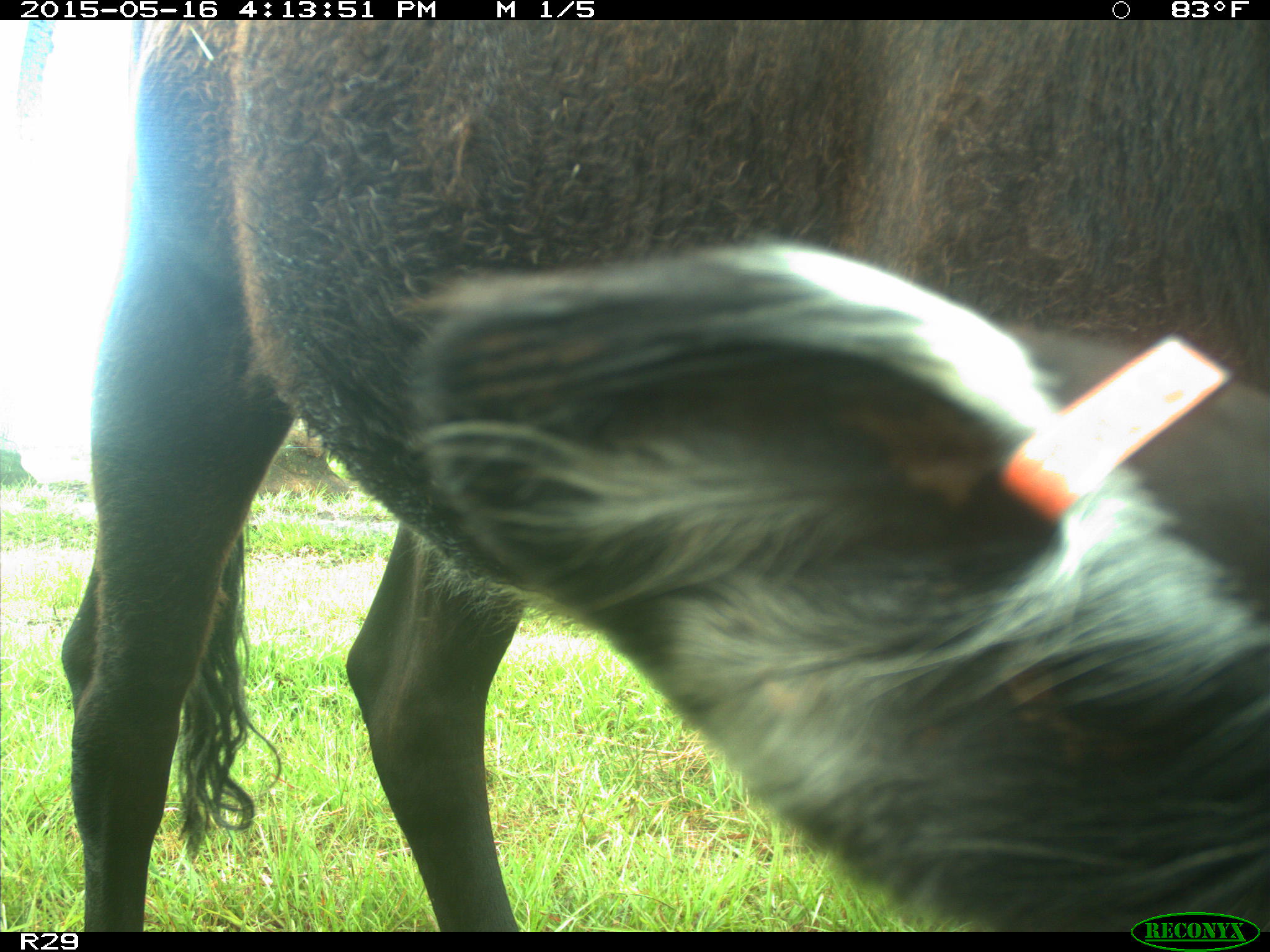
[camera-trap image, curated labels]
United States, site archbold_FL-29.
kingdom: Animalia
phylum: Chordata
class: Mammalia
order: Artiodactyla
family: Bovidae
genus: Bos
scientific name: Bos taurus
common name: domestic cow